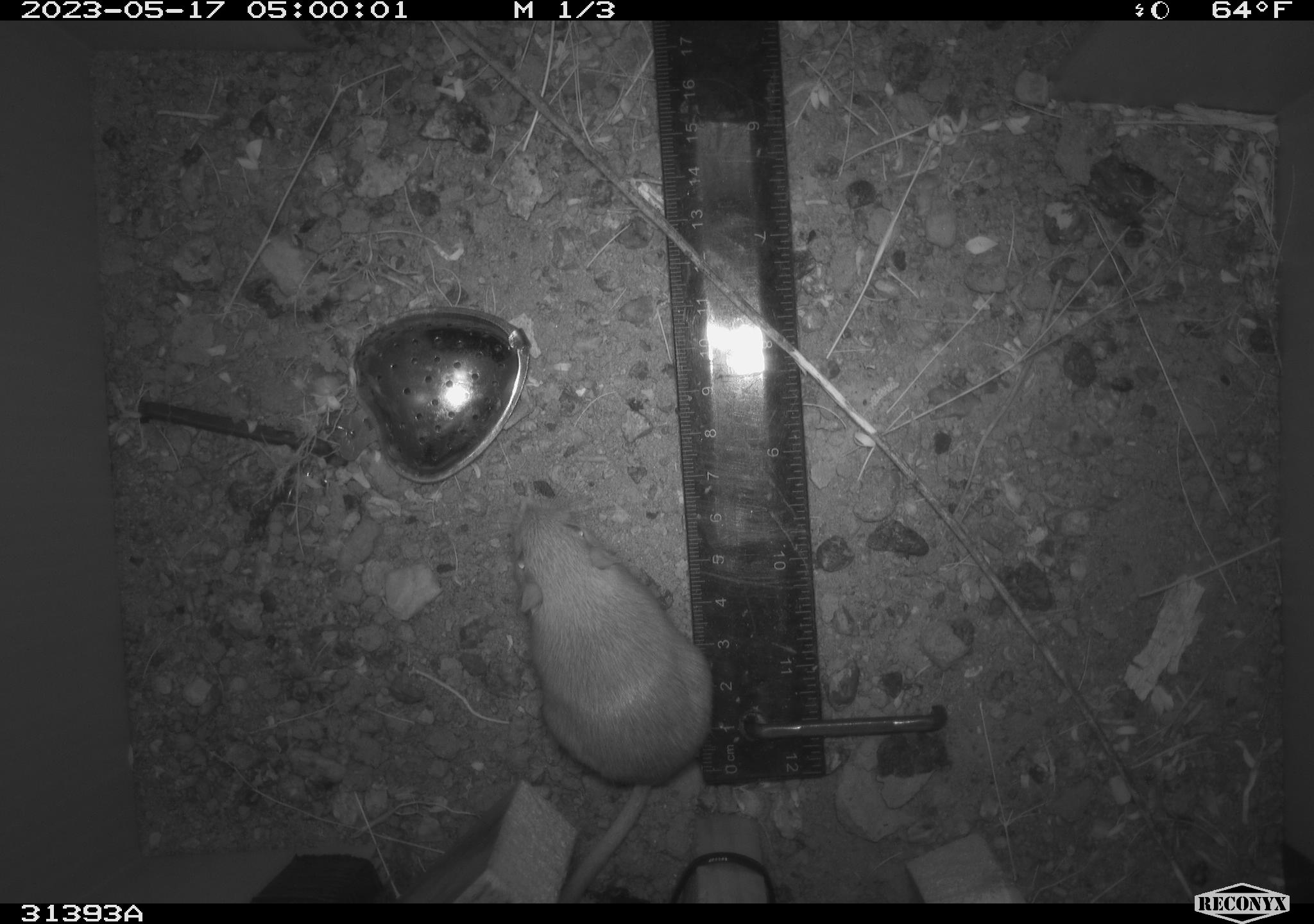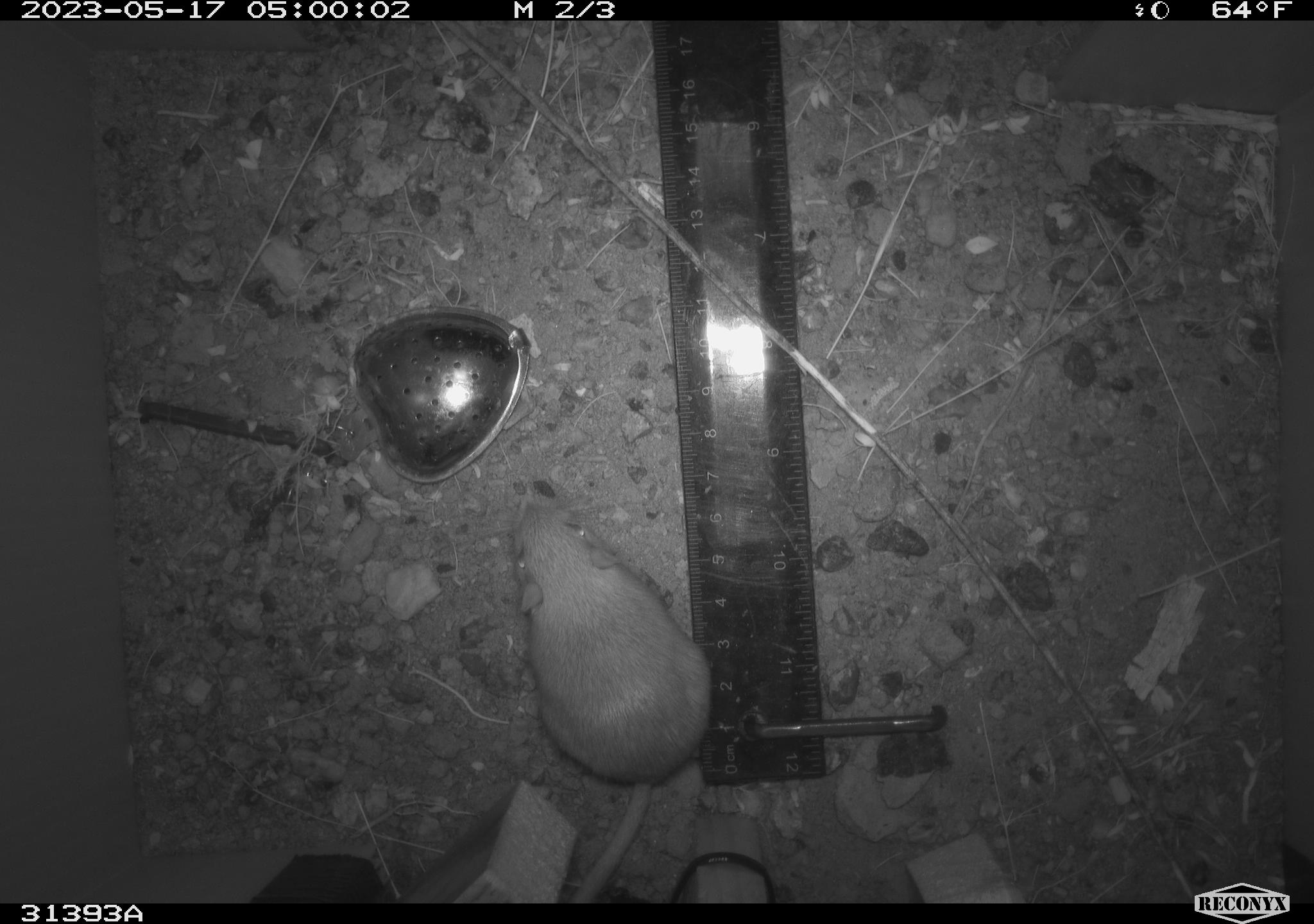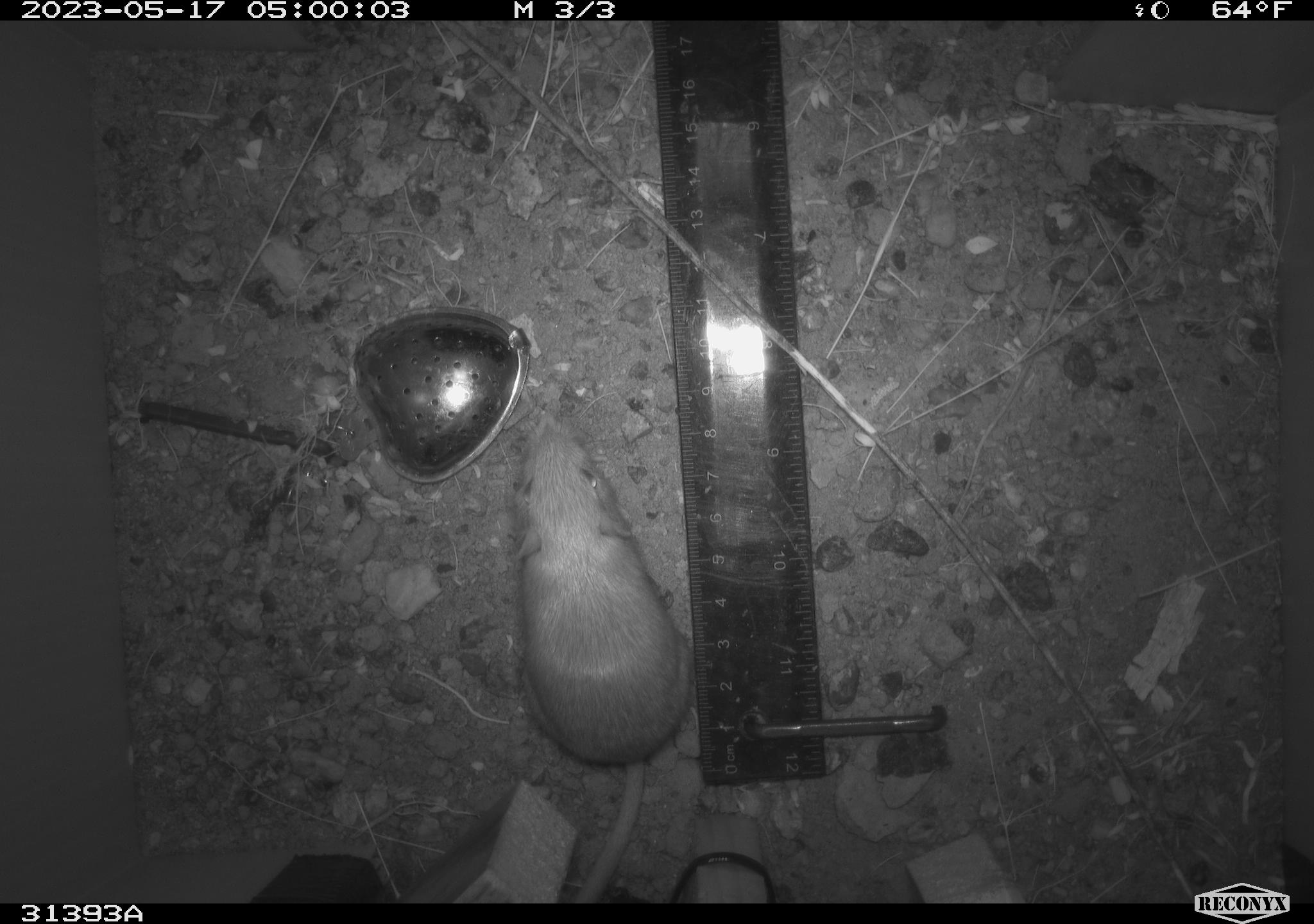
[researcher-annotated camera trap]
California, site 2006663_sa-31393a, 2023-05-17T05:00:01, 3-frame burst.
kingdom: Animalia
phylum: Chordata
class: Mammalia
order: Rodentia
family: Heteromyidae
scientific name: Heteromyidae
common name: kangaroo rats and pocket mice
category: heteromyidae family